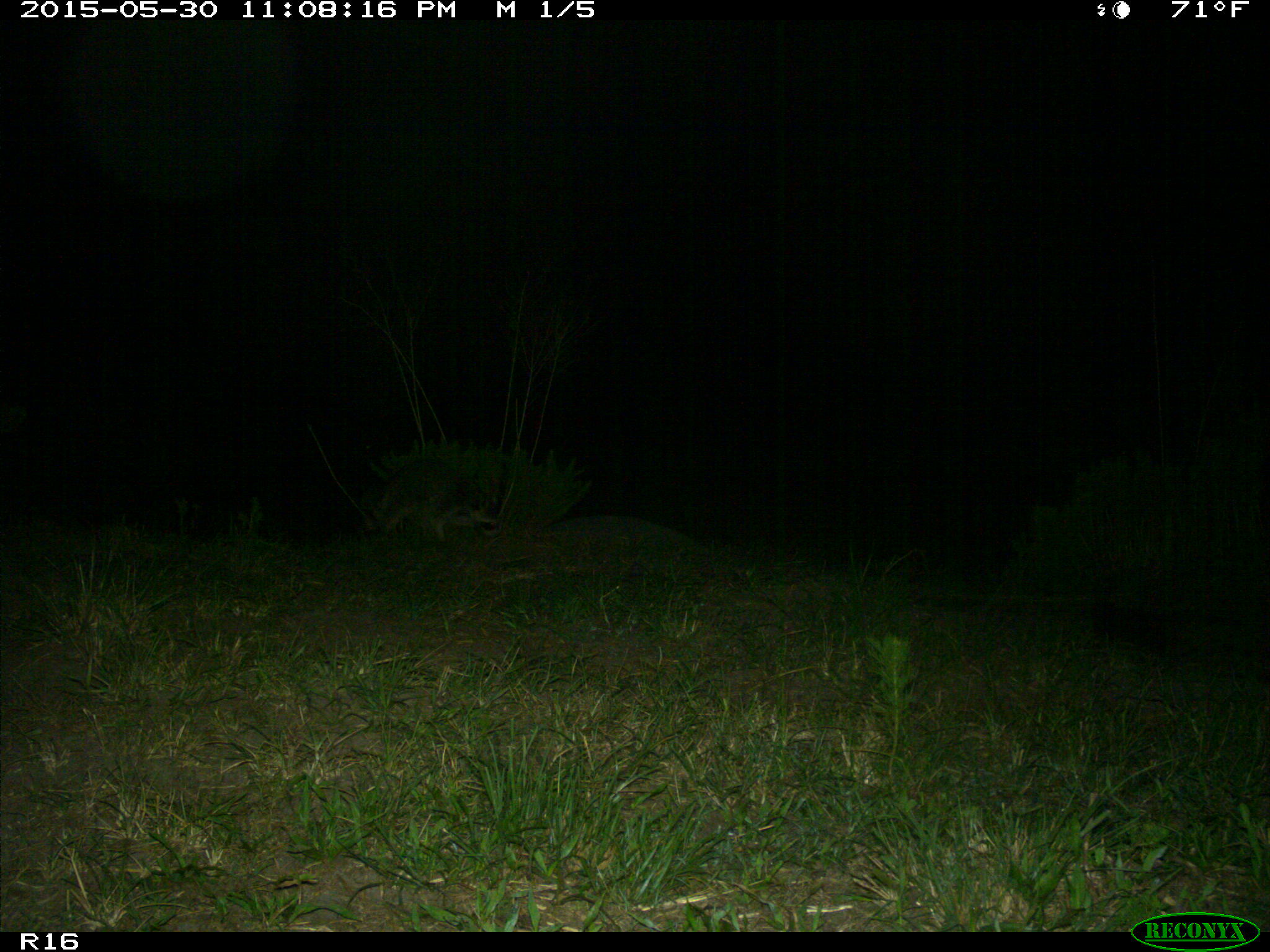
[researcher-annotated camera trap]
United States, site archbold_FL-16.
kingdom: Animalia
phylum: Chordata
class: Mammalia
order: Carnivora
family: Procyonidae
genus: Procyon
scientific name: Procyon lotor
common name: common raccoon